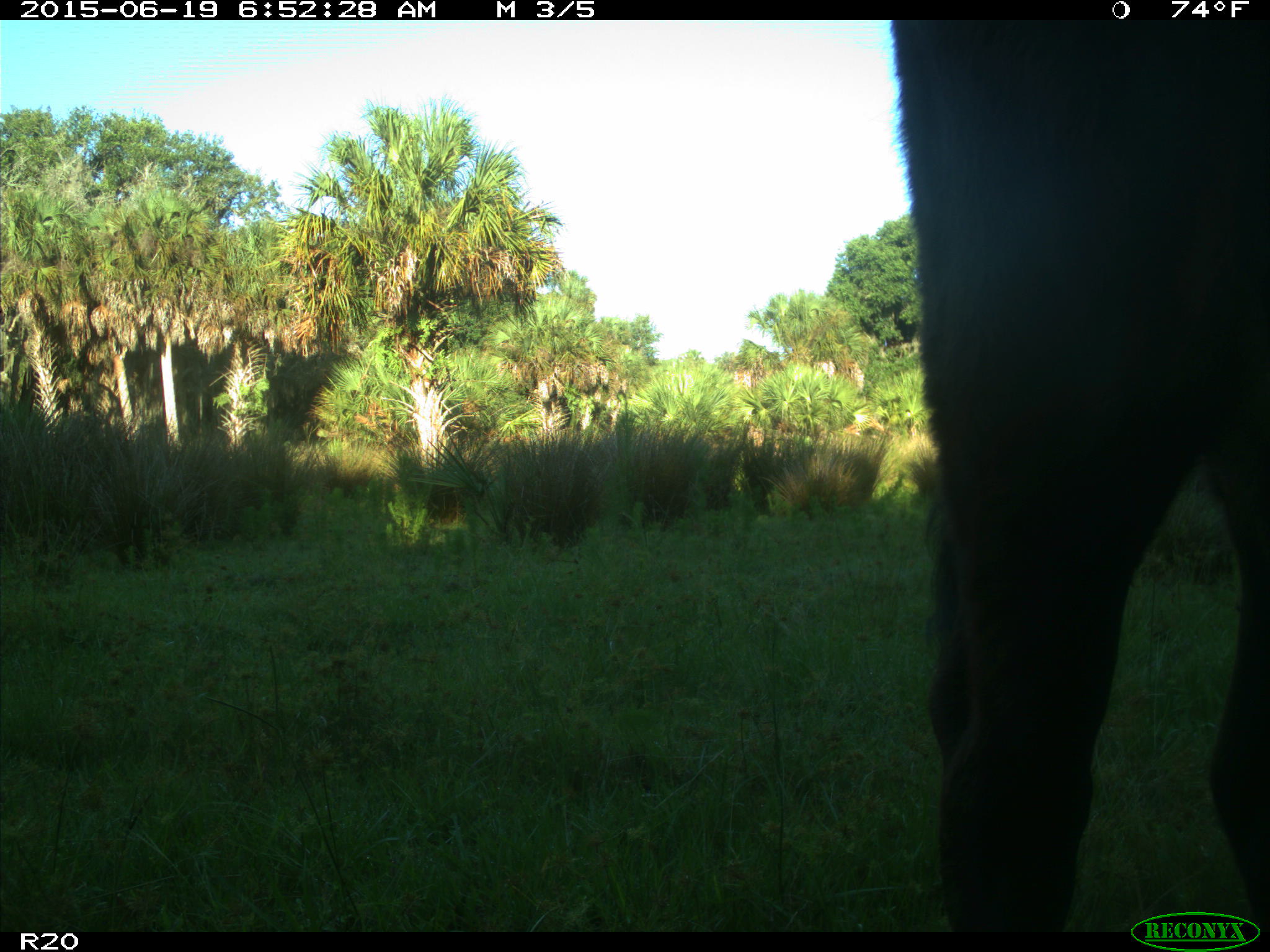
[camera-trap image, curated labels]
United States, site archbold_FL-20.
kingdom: Animalia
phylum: Chordata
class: Mammalia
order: Artiodactyla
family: Bovidae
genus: Bos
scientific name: Bos taurus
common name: domestic cow